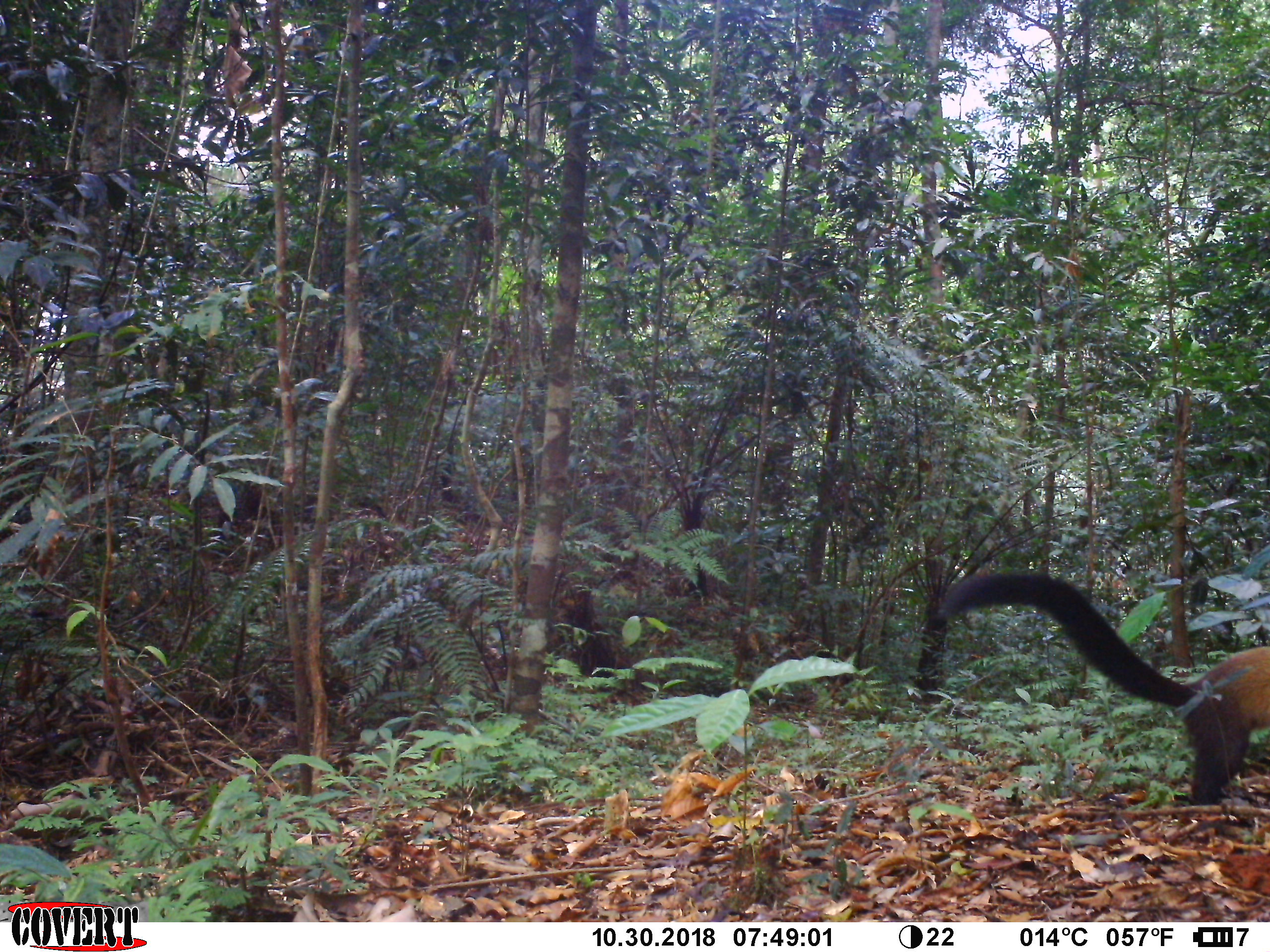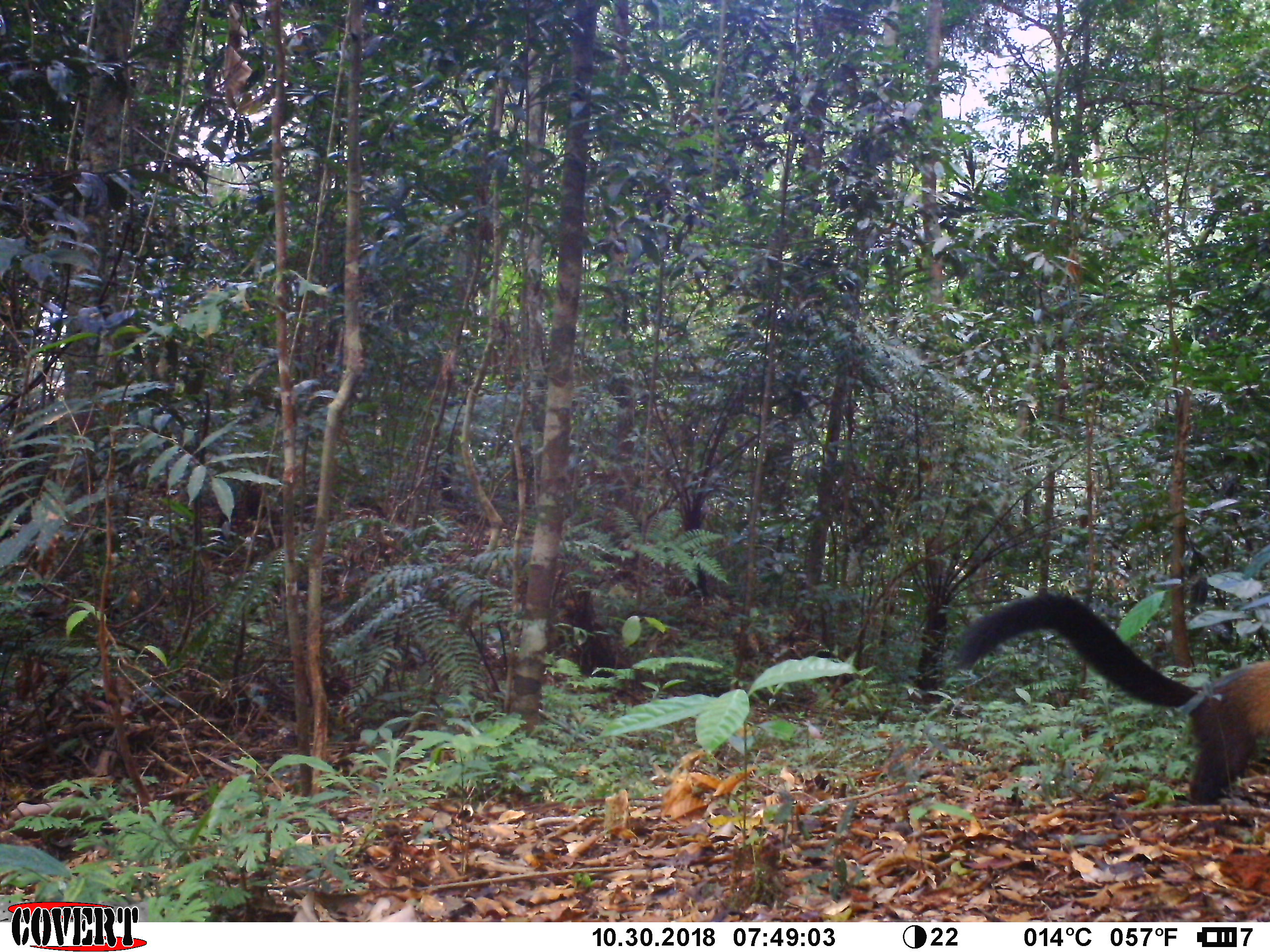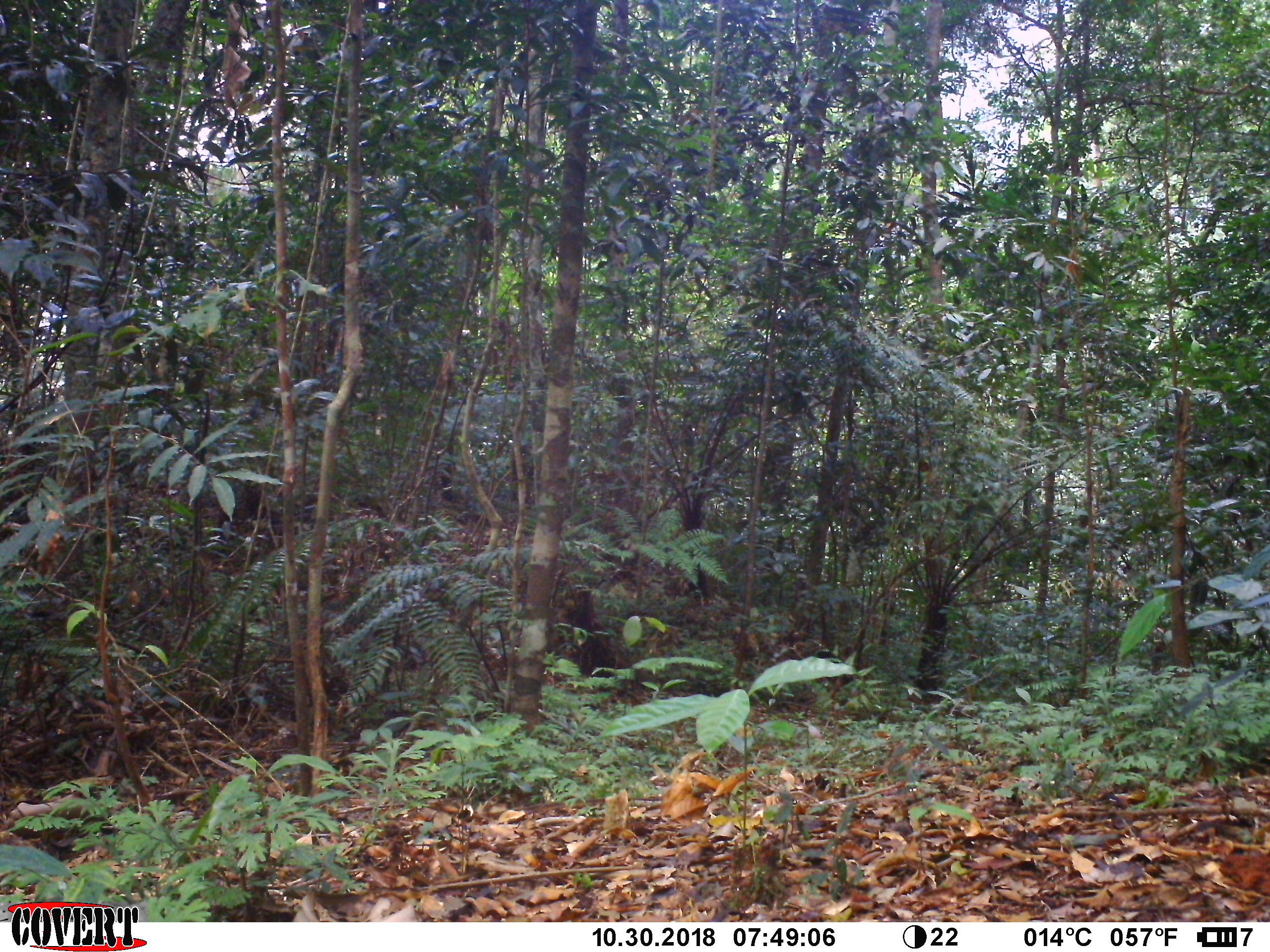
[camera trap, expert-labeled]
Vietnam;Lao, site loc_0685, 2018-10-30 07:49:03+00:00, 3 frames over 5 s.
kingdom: Animalia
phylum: Chordata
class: Mammalia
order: Carnivora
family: Mustelidae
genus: Martes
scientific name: Martes flavigula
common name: yellow-throated marten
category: yellow throated marten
Yellow throated marten (yellow-throated marten) (Martes flavigula). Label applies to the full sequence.